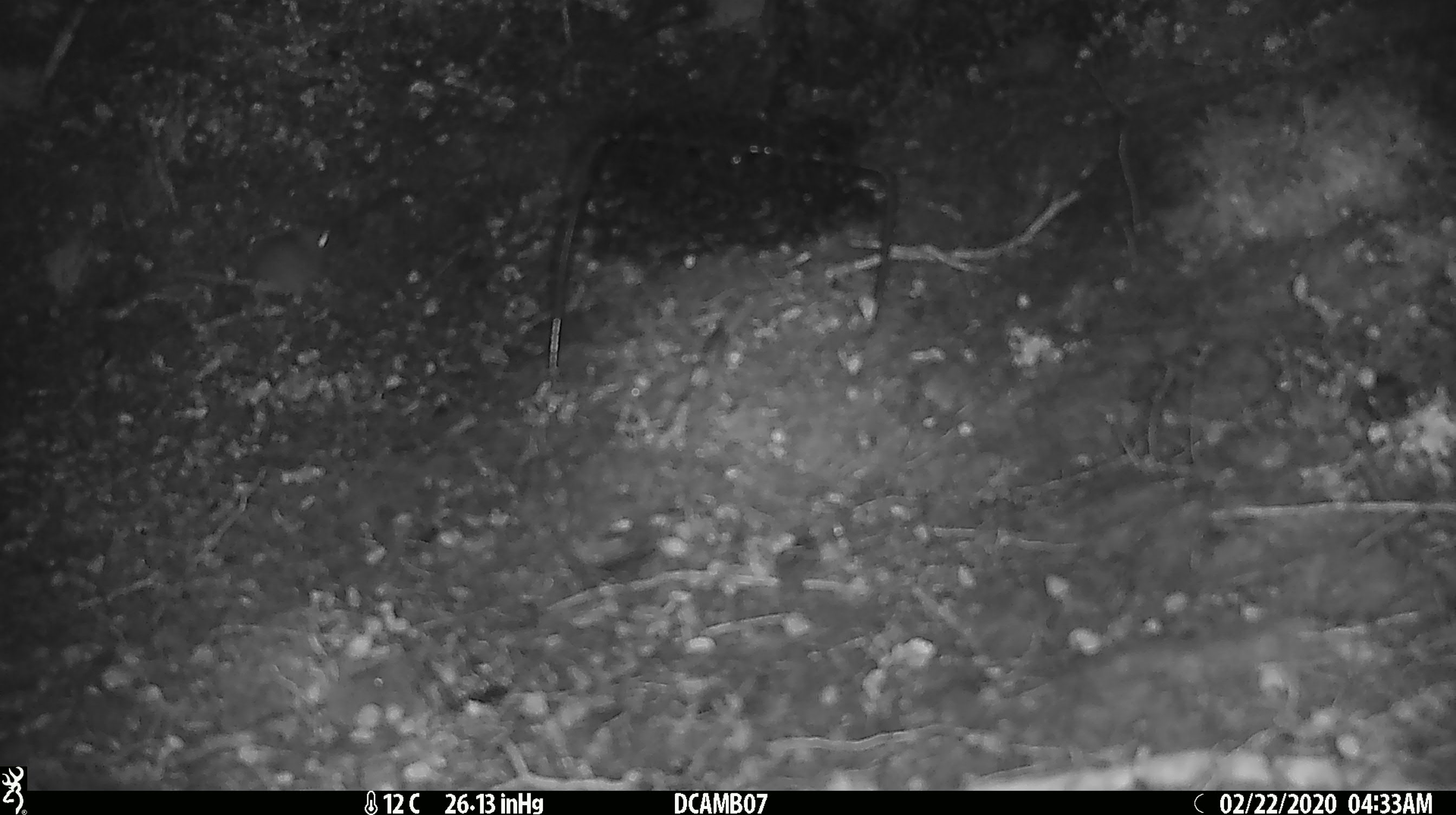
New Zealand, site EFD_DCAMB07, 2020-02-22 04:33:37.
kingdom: Animalia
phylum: Chordata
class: Mammalia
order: Rodentia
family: Muridae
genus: Mus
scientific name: Mus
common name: mouse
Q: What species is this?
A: Mouse (Mus).